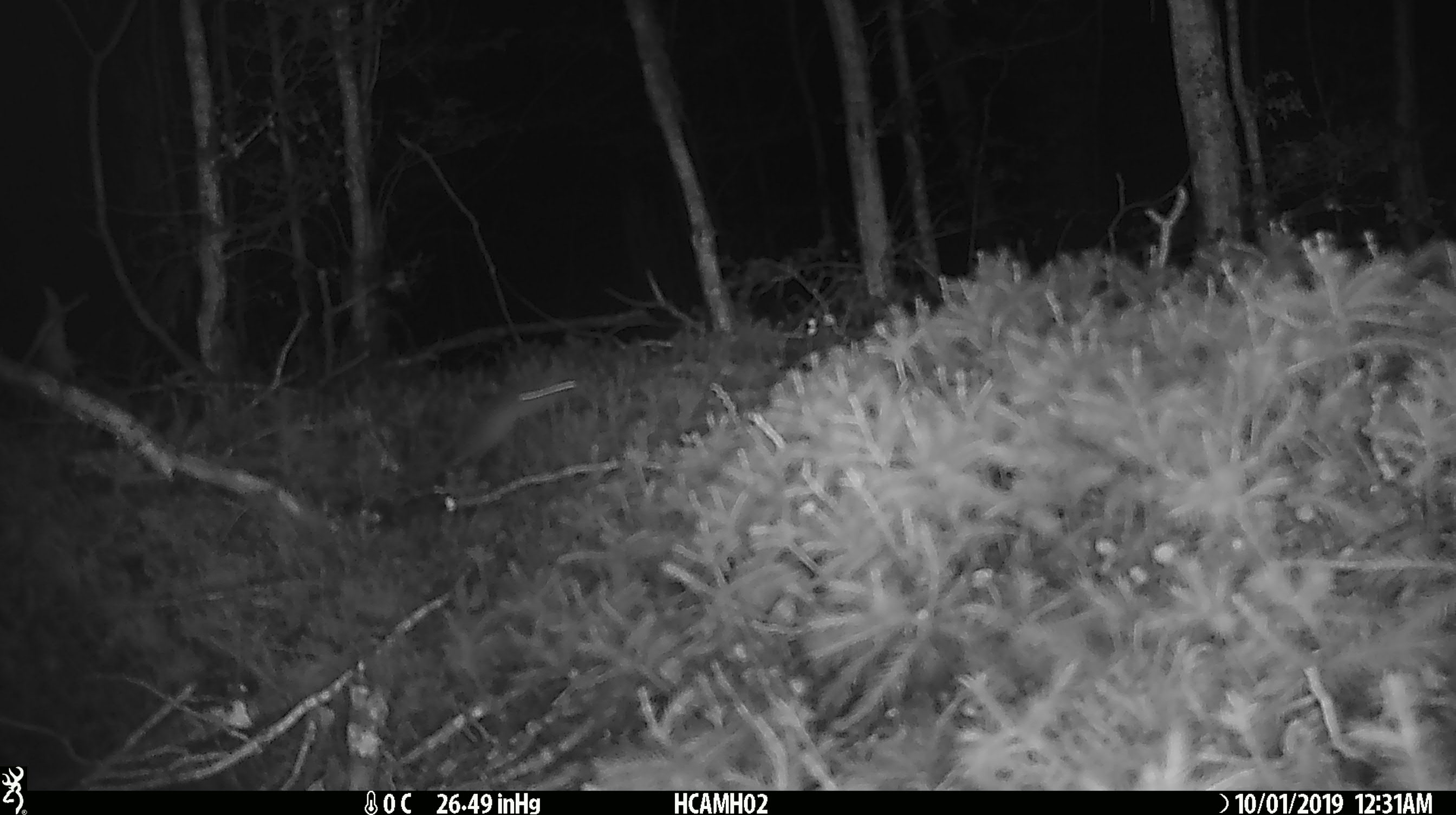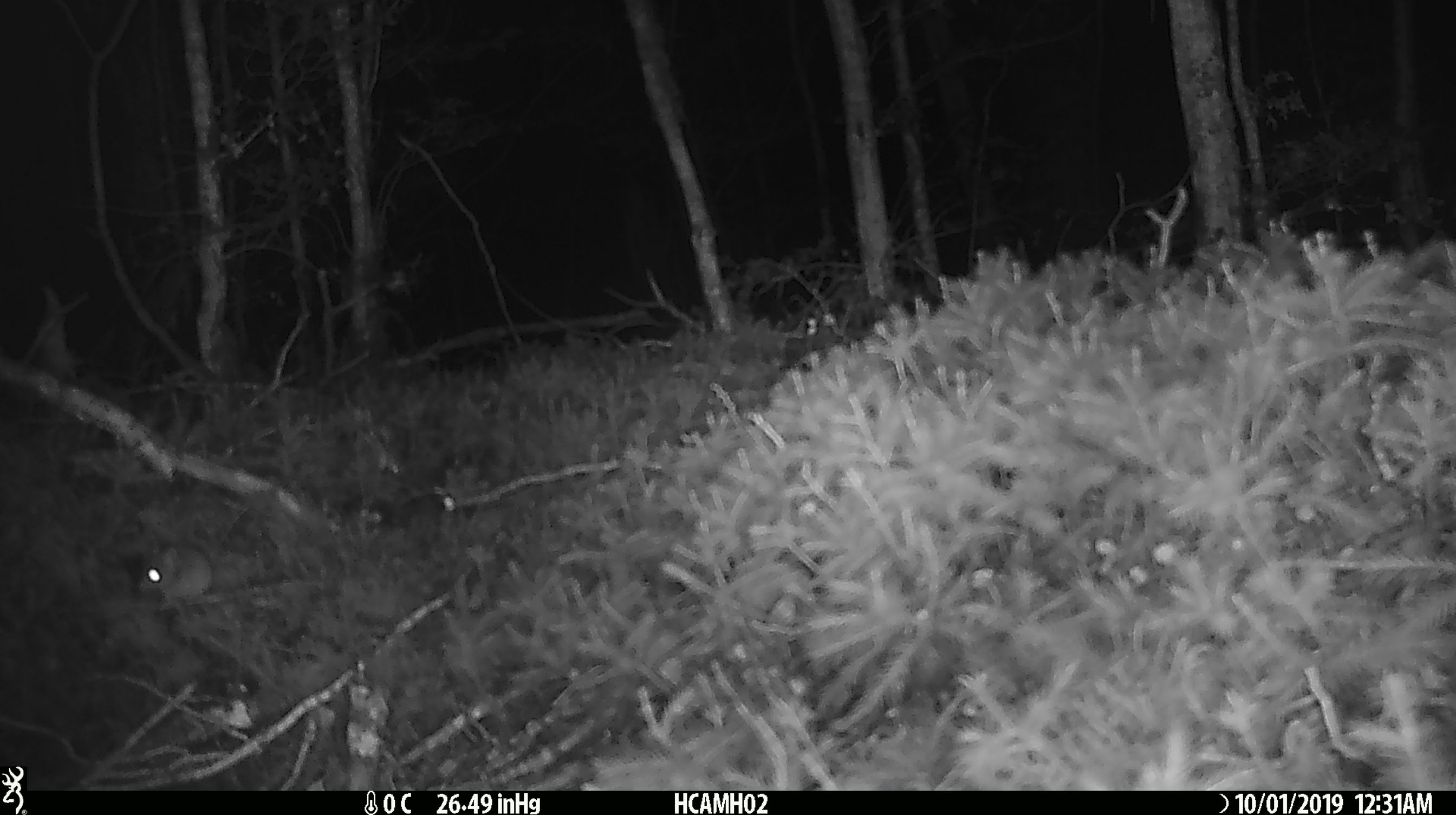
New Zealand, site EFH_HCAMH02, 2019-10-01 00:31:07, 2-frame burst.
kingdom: Animalia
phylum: Chordata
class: Mammalia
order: Rodentia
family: Muridae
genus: Mus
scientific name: Mus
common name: mouse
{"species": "mouse (Mus)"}